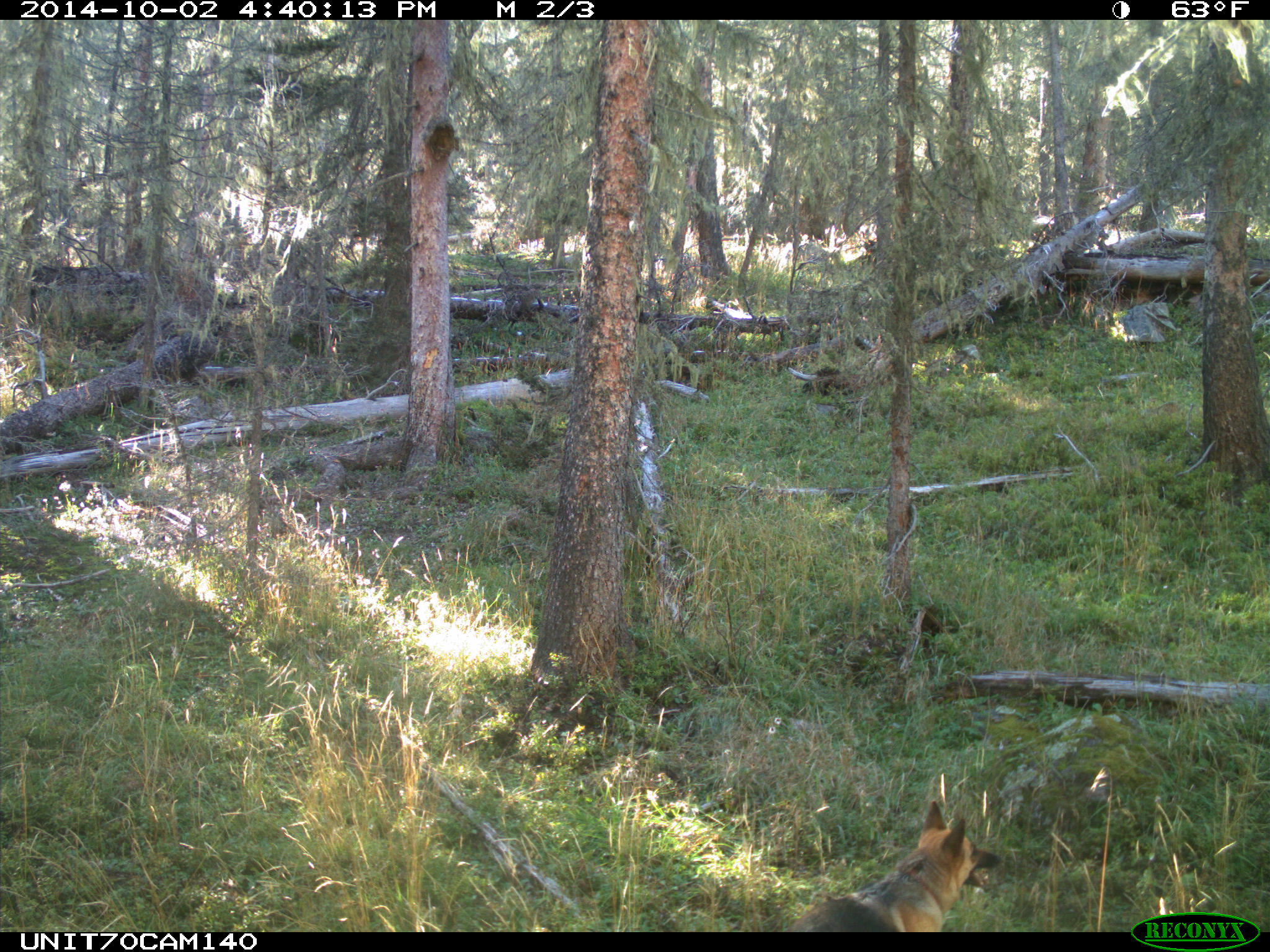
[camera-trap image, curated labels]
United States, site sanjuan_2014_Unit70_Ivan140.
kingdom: Animalia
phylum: Chordata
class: Mammalia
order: Carnivora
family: Canidae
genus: Canis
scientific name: Canis familiaris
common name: domestic dog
Canis familiaris (domestic dog).